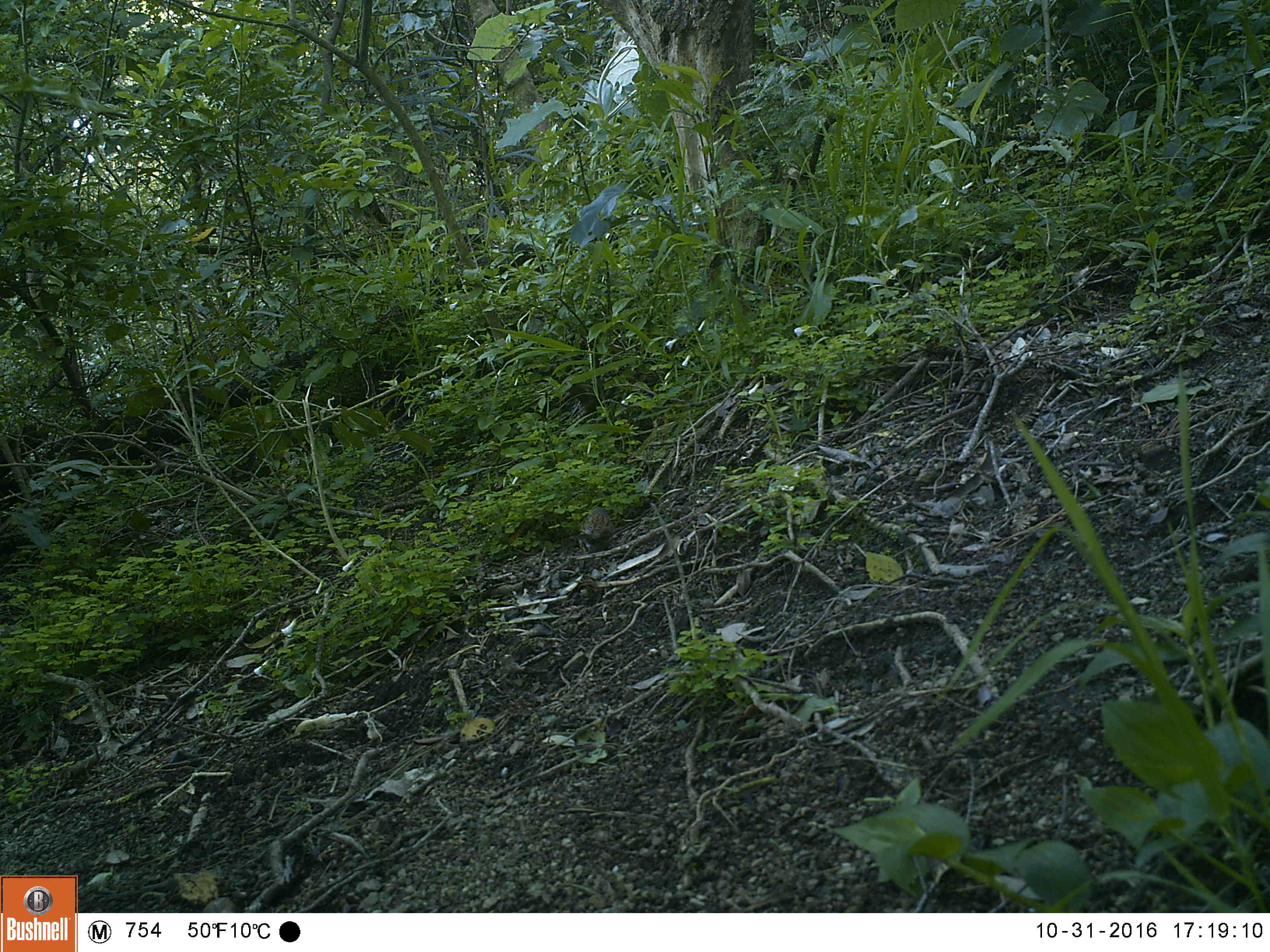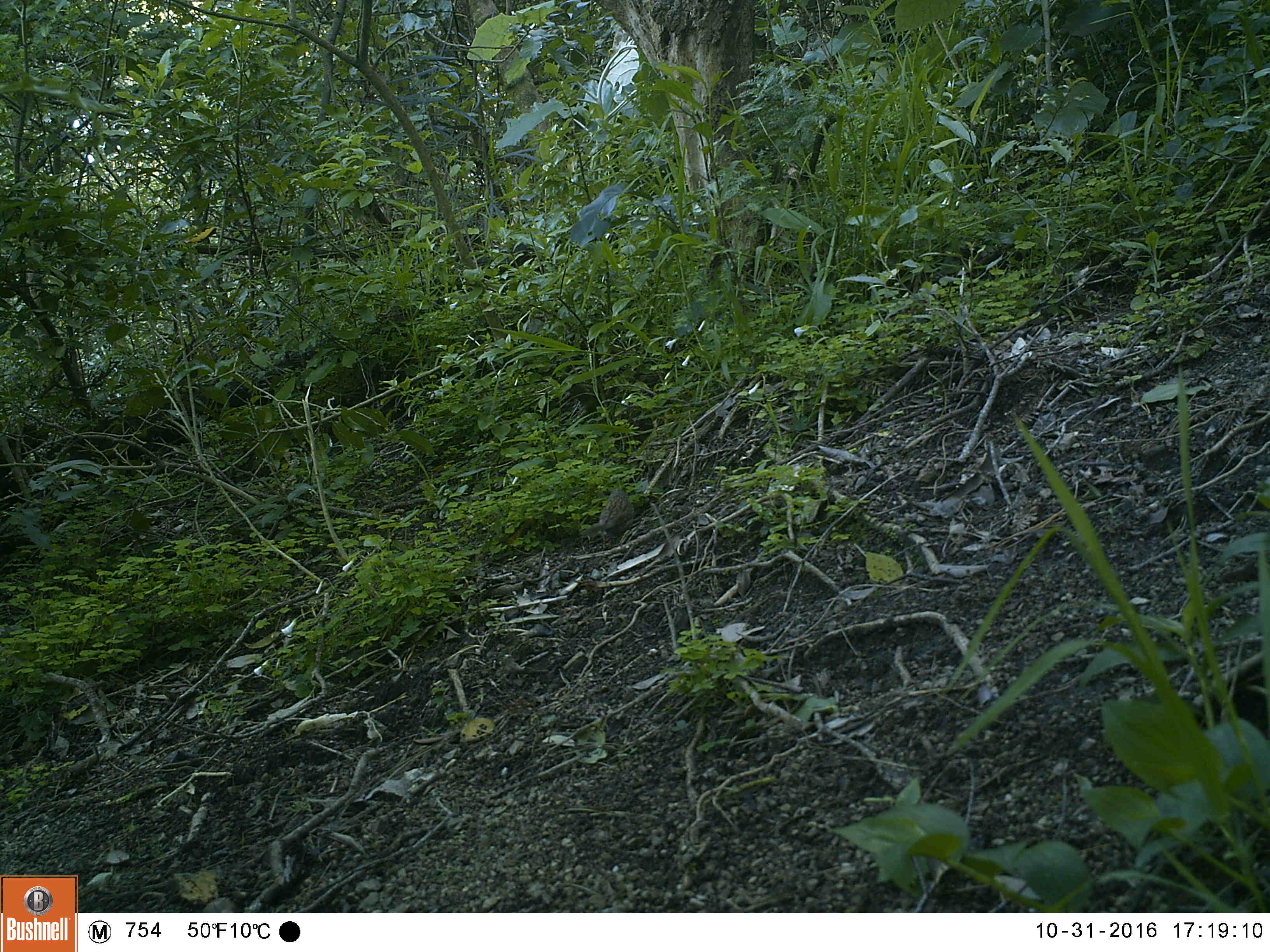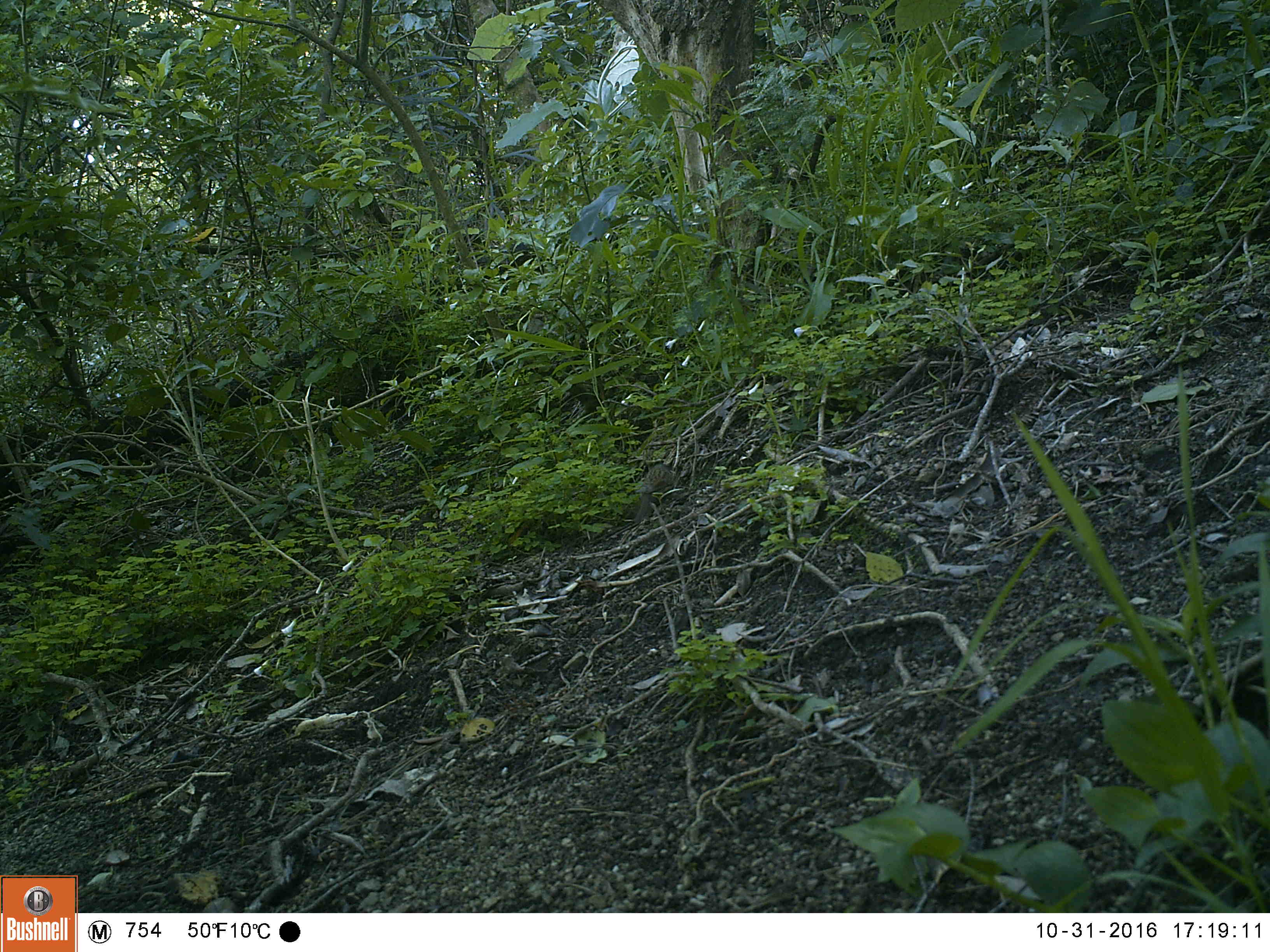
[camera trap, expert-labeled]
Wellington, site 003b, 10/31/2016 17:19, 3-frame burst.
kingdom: Animalia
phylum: Chordata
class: Aves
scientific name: Aves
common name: bird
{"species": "bird (Aves)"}